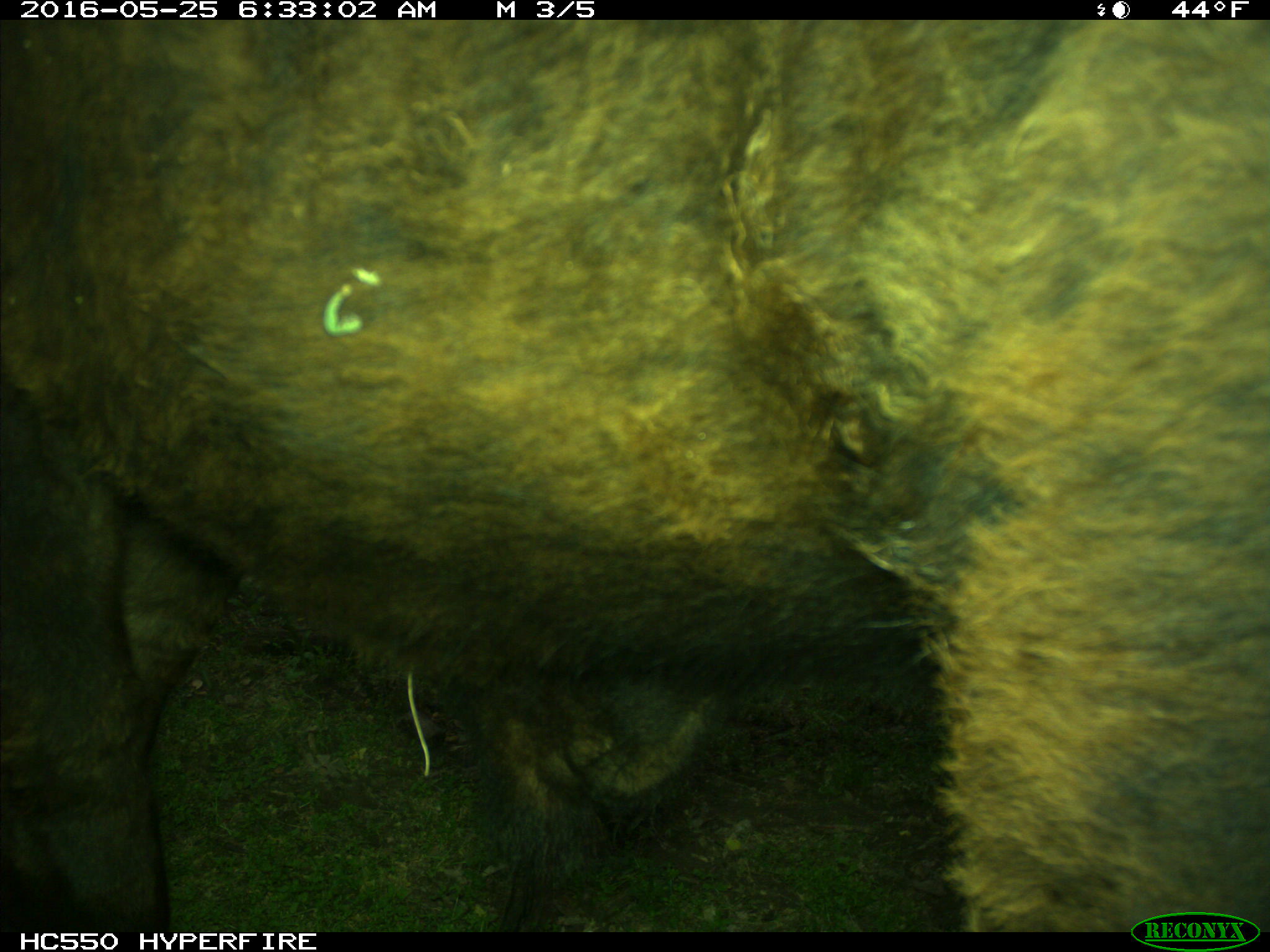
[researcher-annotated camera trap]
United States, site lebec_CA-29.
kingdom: Animalia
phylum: Chordata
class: Mammalia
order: Artiodactyla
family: Bovidae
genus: Bos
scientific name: Bos taurus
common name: domestic cow